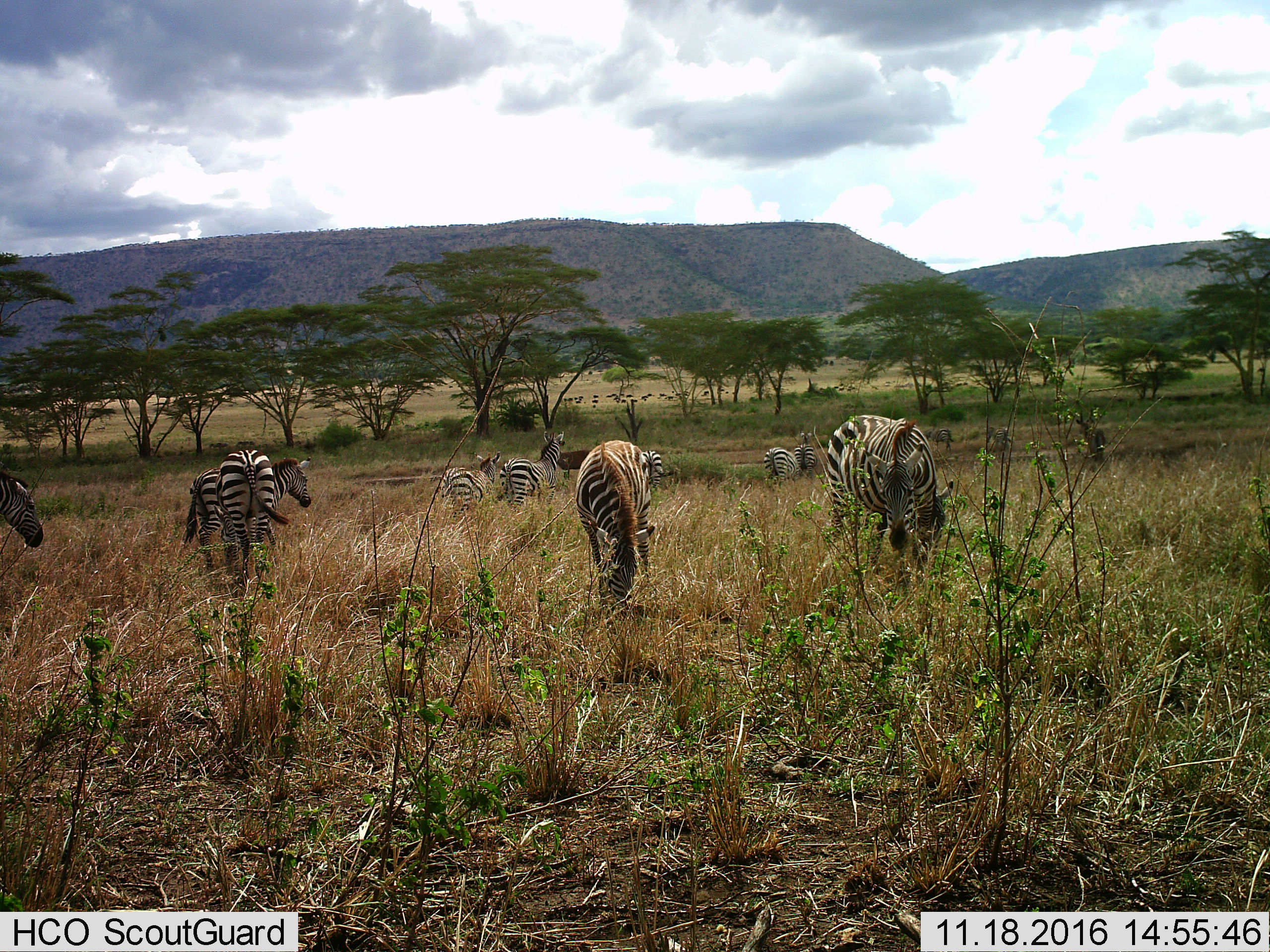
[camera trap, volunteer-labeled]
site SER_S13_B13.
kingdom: Animalia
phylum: Chordata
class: Mammalia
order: Perissodactyla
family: Equidae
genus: Equus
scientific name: Equus quagga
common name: plains zebra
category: zebraplains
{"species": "zebraplains (plains zebra) (Equus quagga)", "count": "11-50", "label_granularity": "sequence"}